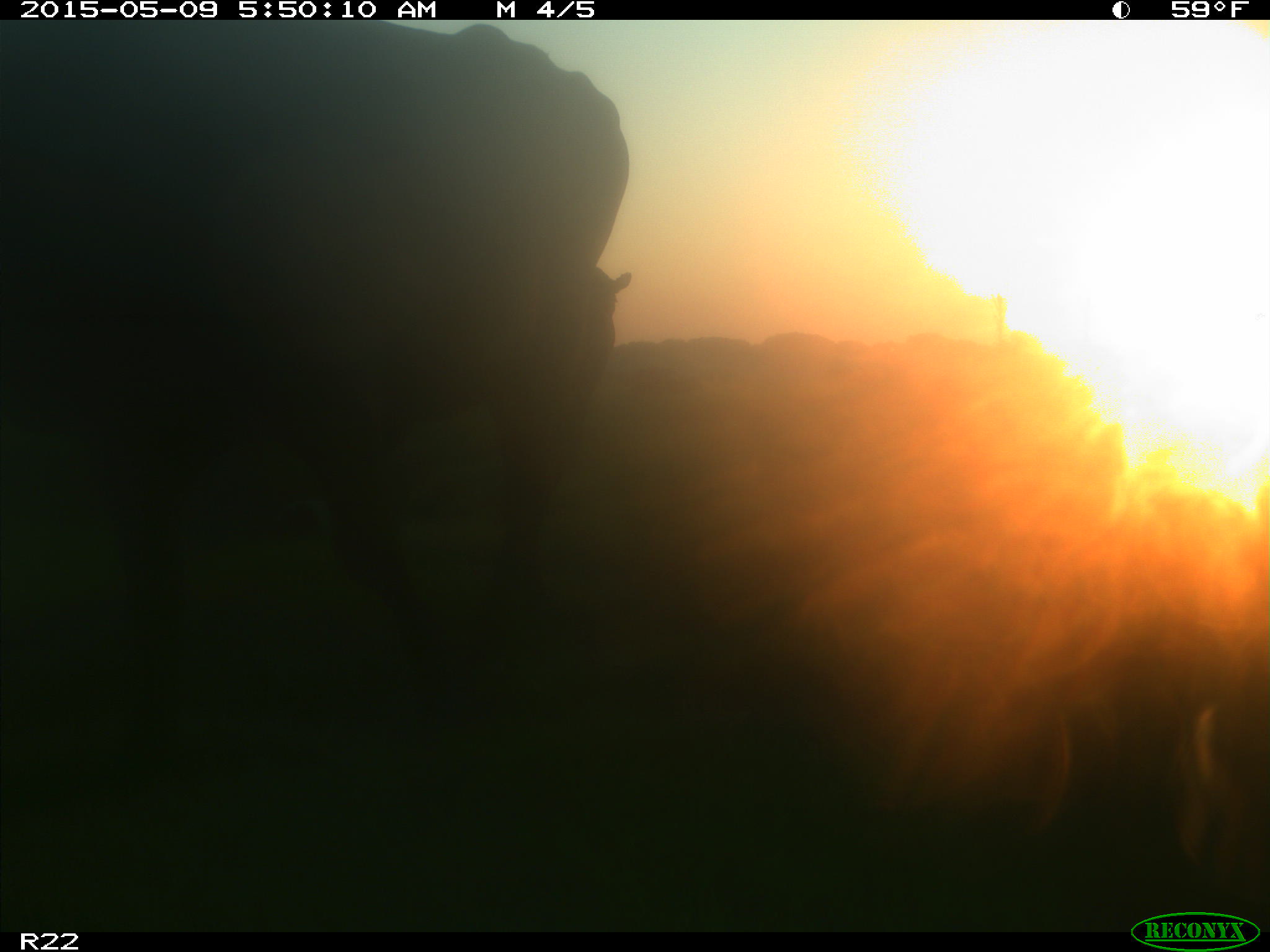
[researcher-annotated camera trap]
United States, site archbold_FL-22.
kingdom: Animalia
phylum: Chordata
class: Mammalia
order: Artiodactyla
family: Bovidae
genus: Bos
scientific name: Bos taurus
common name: domestic cow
Bos taurus (domestic cow).